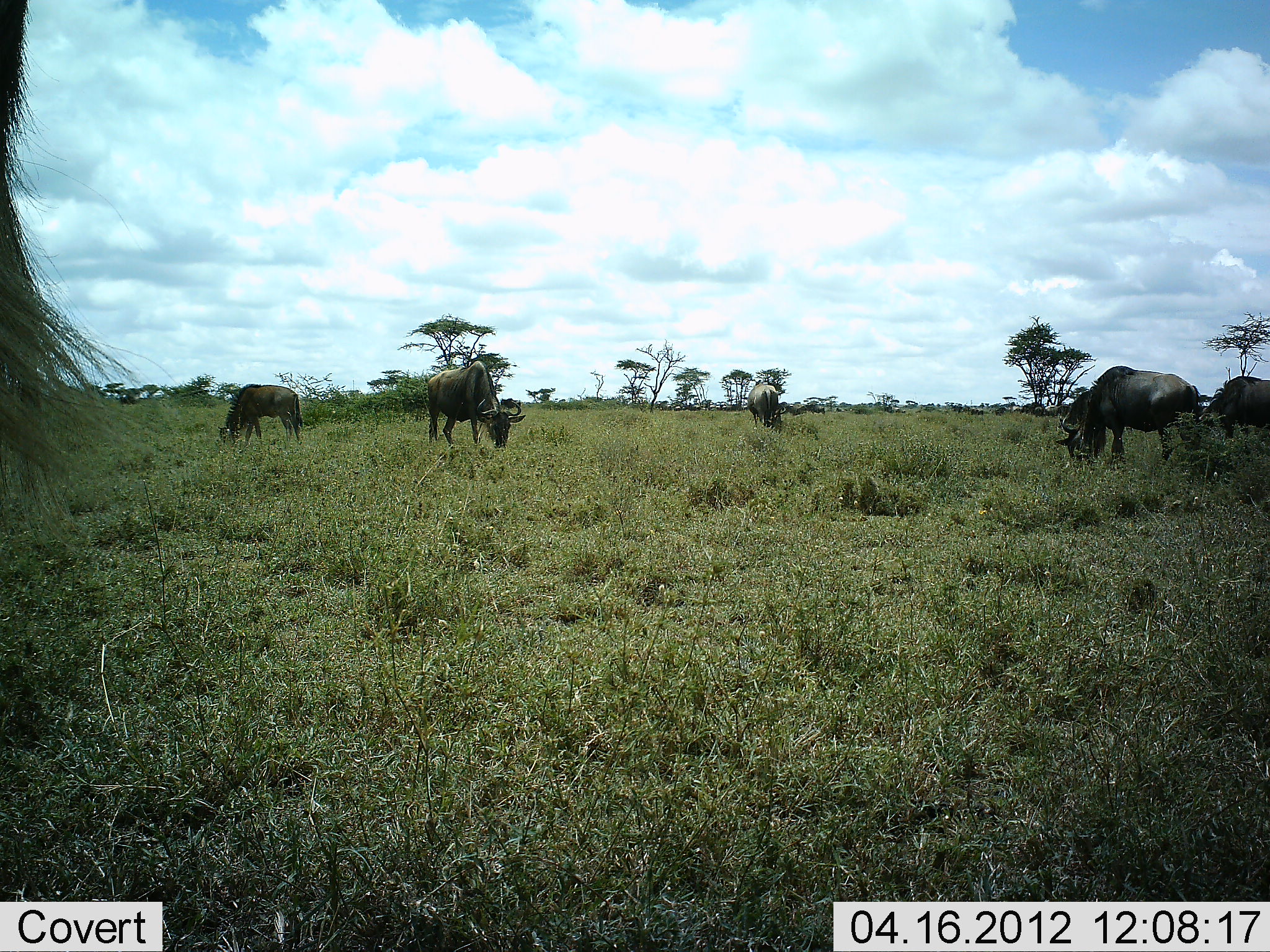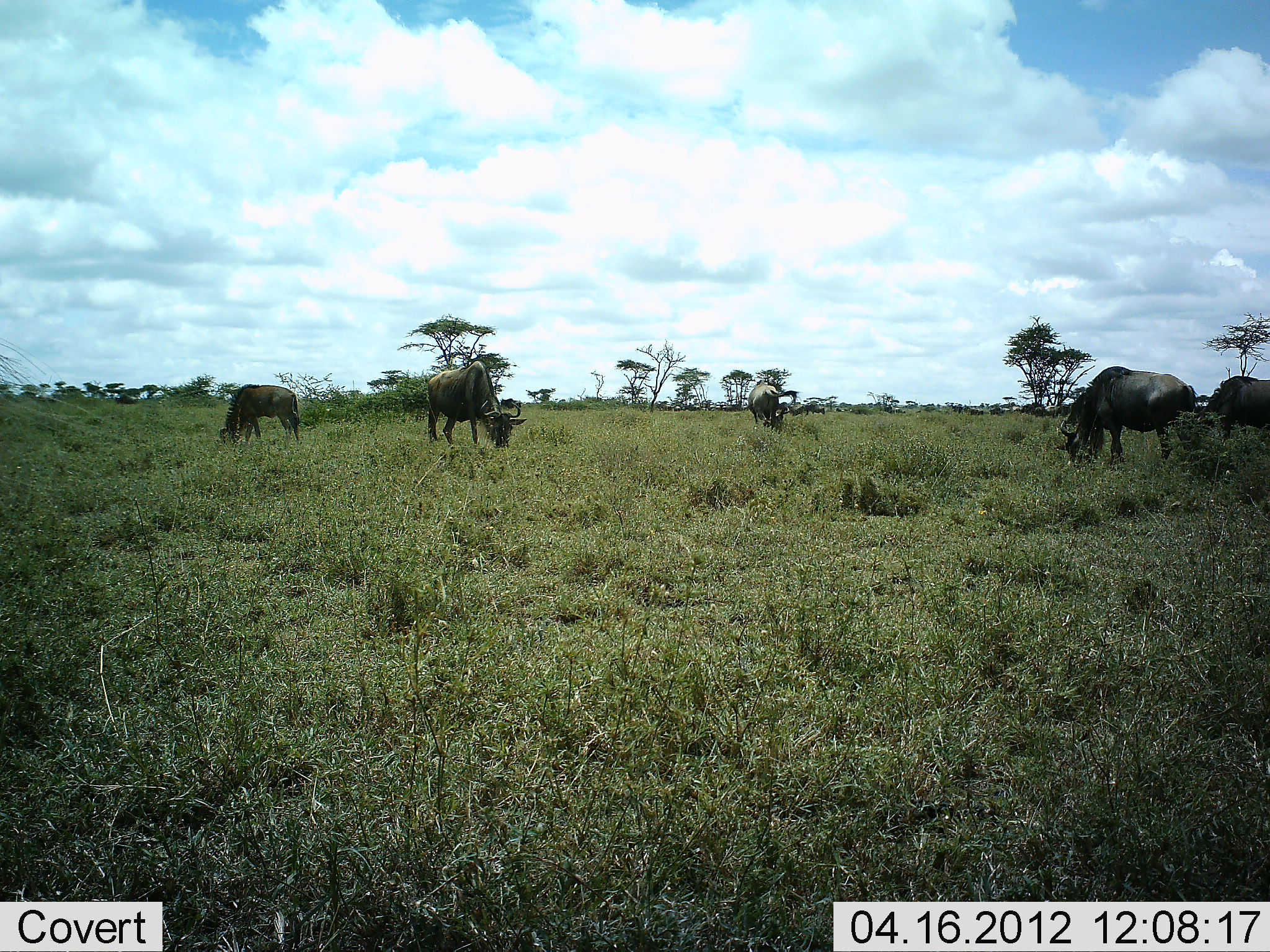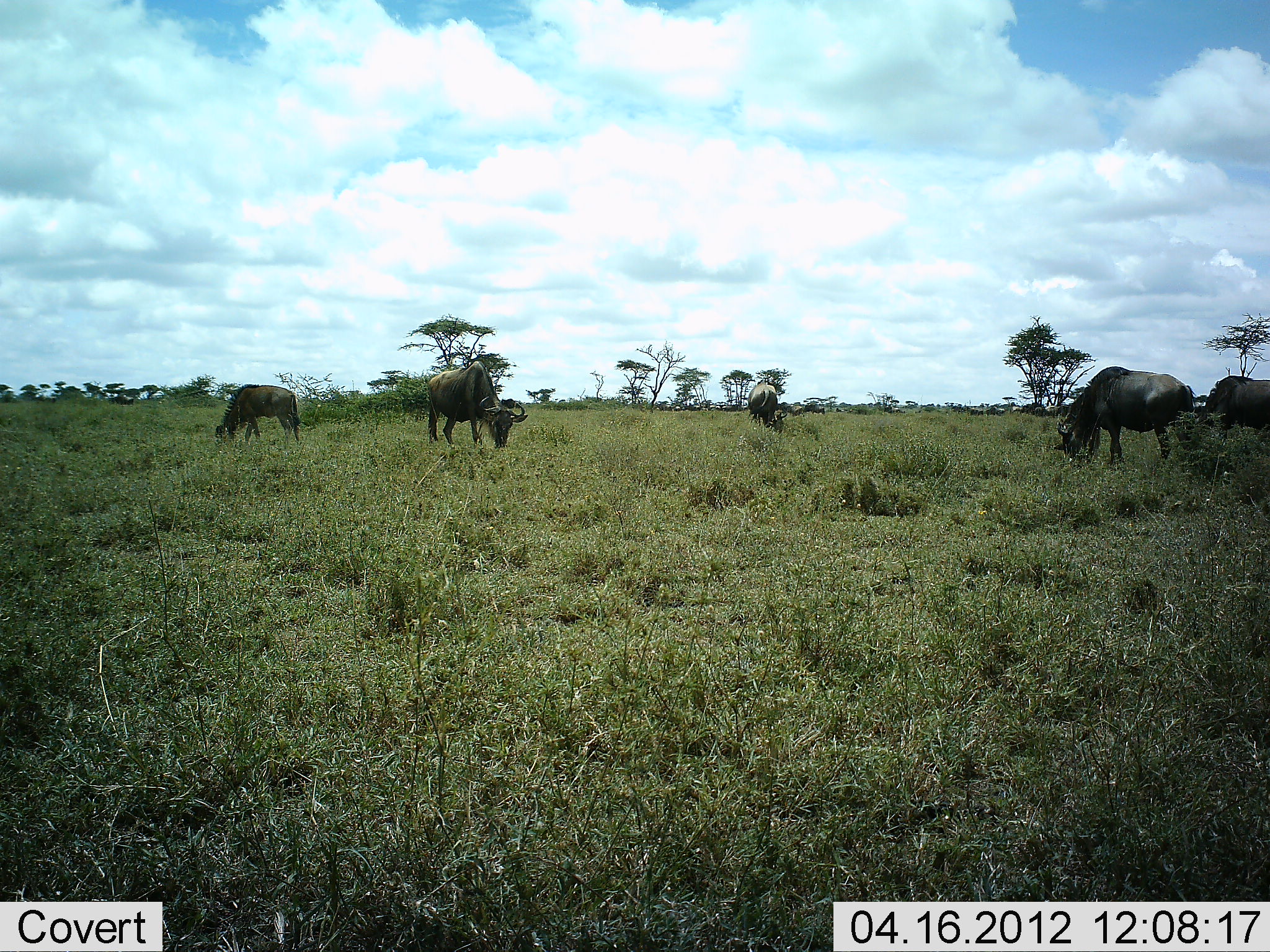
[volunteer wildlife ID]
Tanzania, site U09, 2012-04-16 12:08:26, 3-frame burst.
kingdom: Animalia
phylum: Chordata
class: Mammalia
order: Artiodactyla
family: Bovidae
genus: Connochaetes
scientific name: Connochaetes taurinus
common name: blue wildebeest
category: wildebeest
Wildebeest (blue wildebeest) (Connochaetes taurinus), count 6. Behavior (volunteer vote fractions): standing 50%, resting 0%, moving 15%, interacting 5%. Young present (vote fraction): 0%. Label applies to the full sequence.